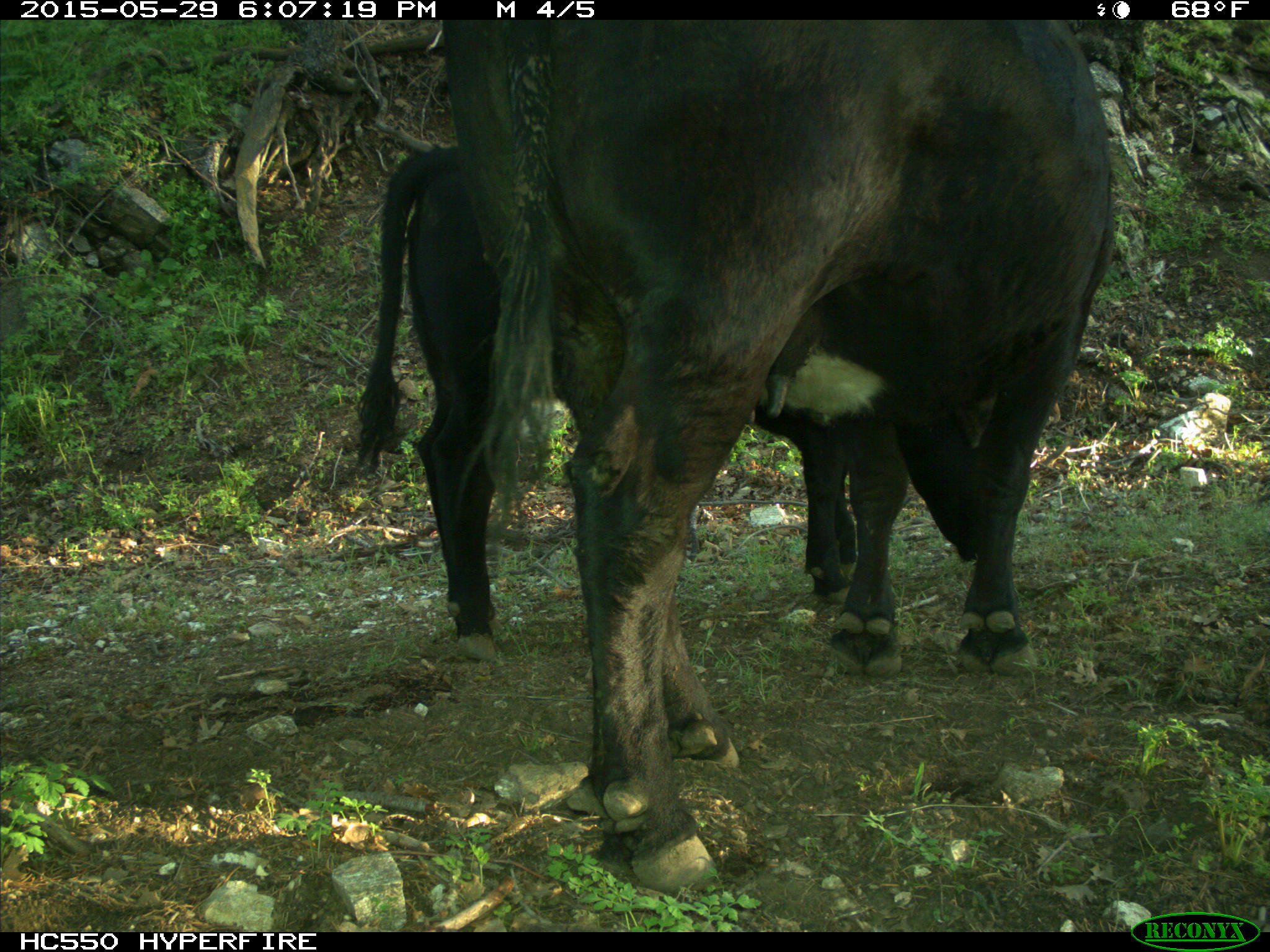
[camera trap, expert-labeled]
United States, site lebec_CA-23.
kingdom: Animalia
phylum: Chordata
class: Mammalia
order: Artiodactyla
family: Bovidae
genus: Bos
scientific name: Bos taurus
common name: domestic cow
Bos taurus (domestic cow).